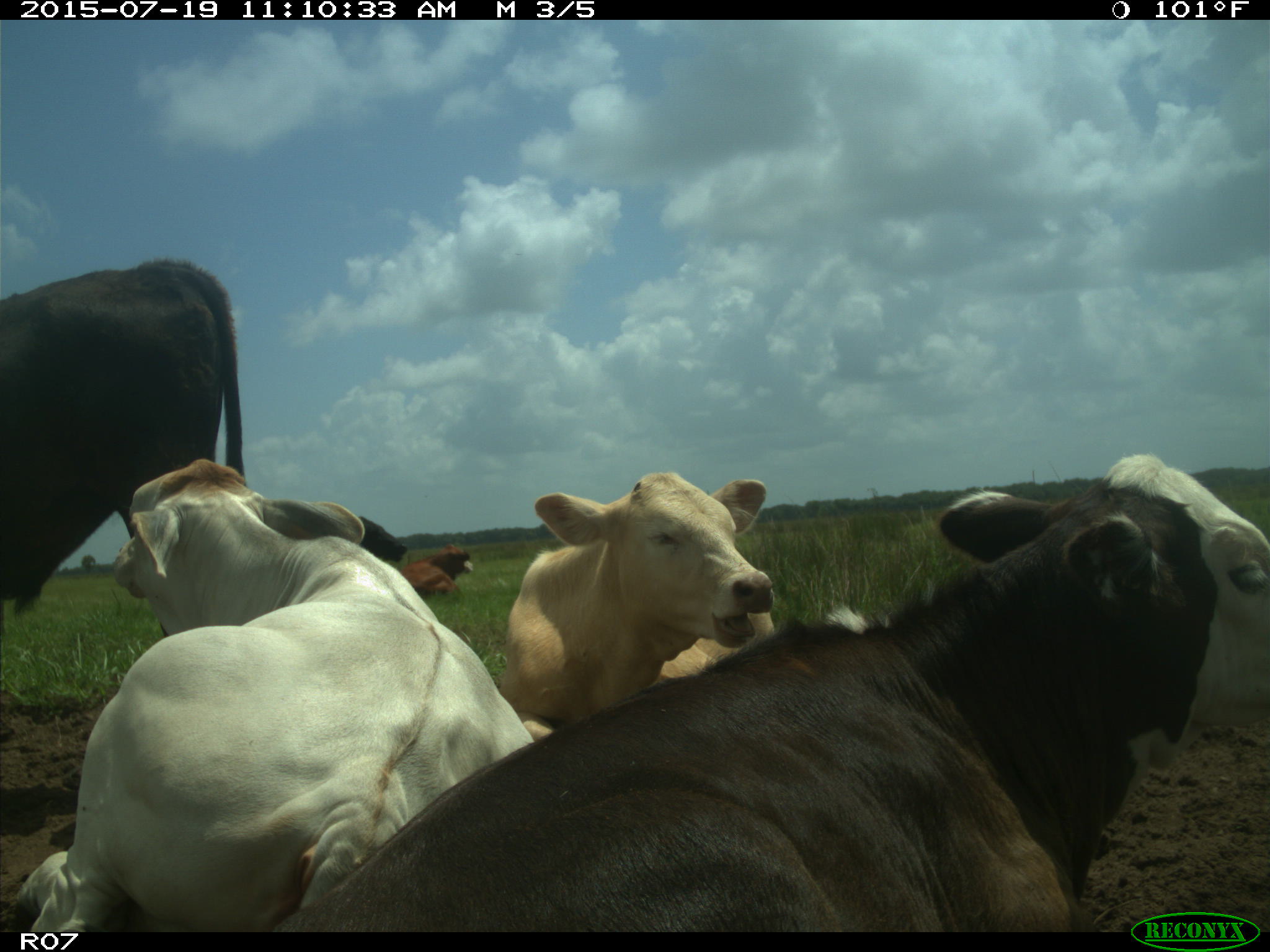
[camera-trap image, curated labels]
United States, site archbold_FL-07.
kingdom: Animalia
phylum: Chordata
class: Mammalia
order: Artiodactyla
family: Bovidae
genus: Bos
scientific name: Bos taurus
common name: domestic cow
Bos taurus (domestic cow).